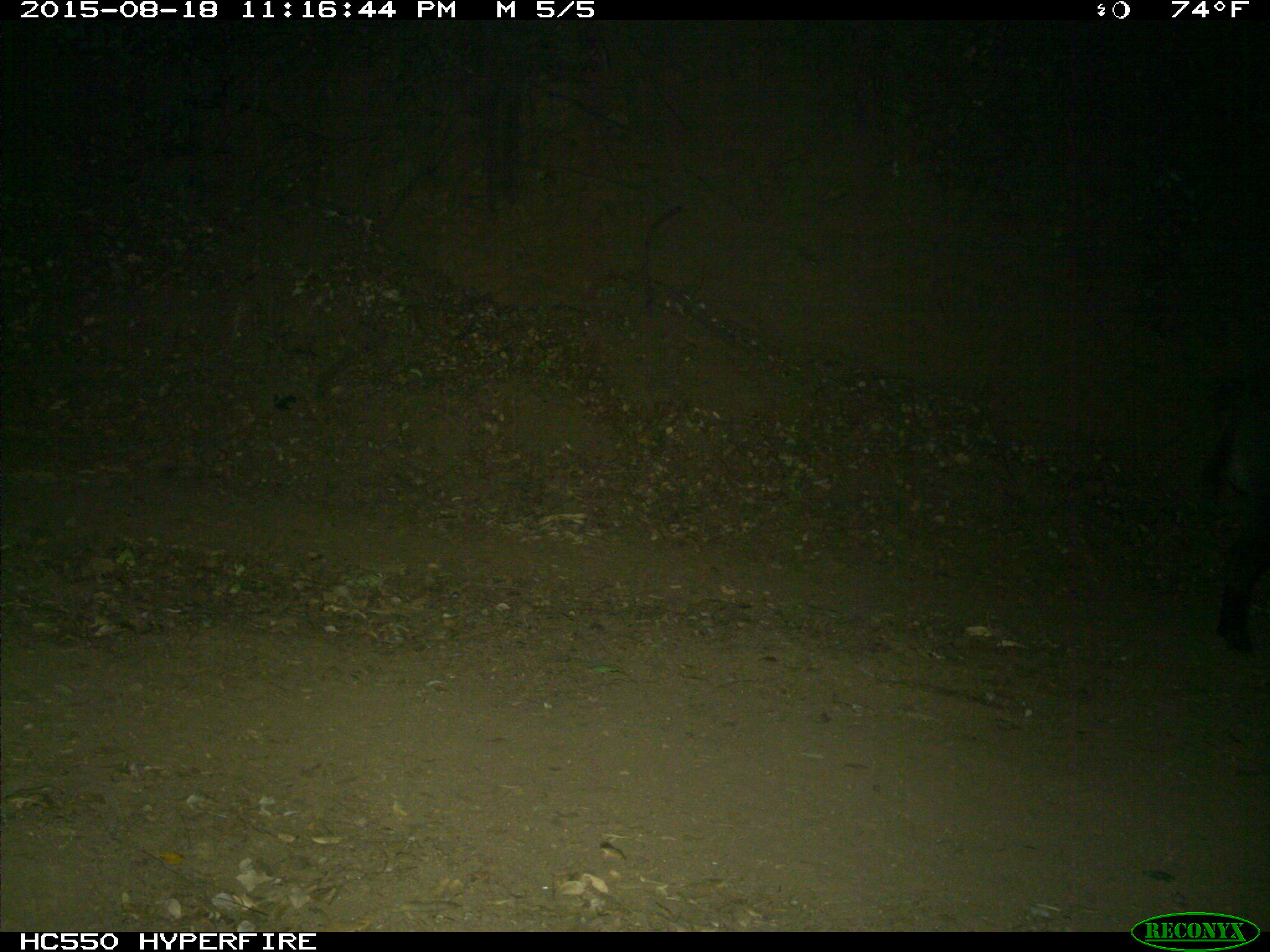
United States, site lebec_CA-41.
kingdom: Animalia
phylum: Chordata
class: Mammalia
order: Artiodactyla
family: Suidae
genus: Sus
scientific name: Sus scrofa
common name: wild boar